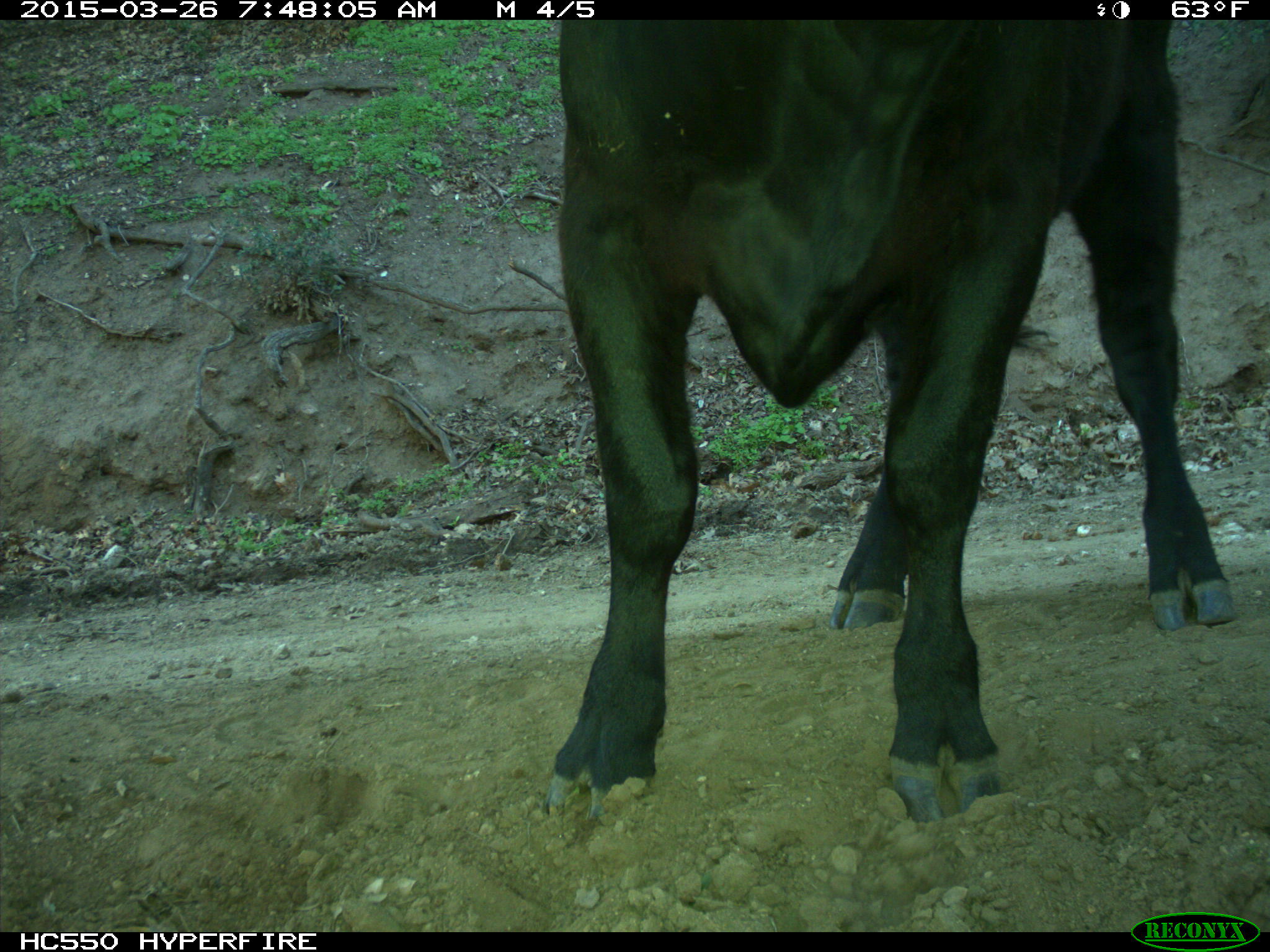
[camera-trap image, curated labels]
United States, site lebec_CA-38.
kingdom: Animalia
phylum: Chordata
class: Mammalia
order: Artiodactyla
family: Bovidae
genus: Bos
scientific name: Bos taurus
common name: domestic cow